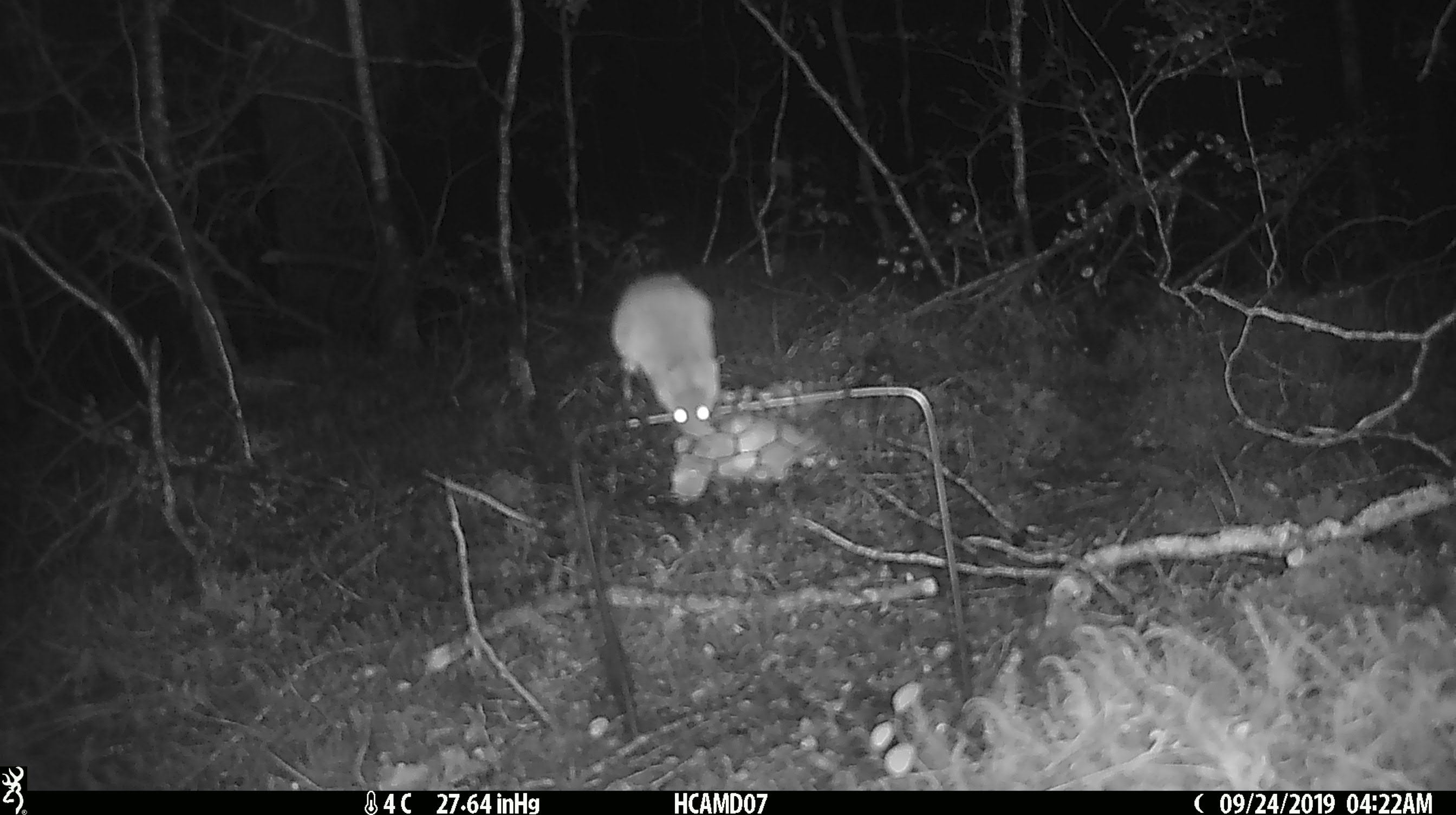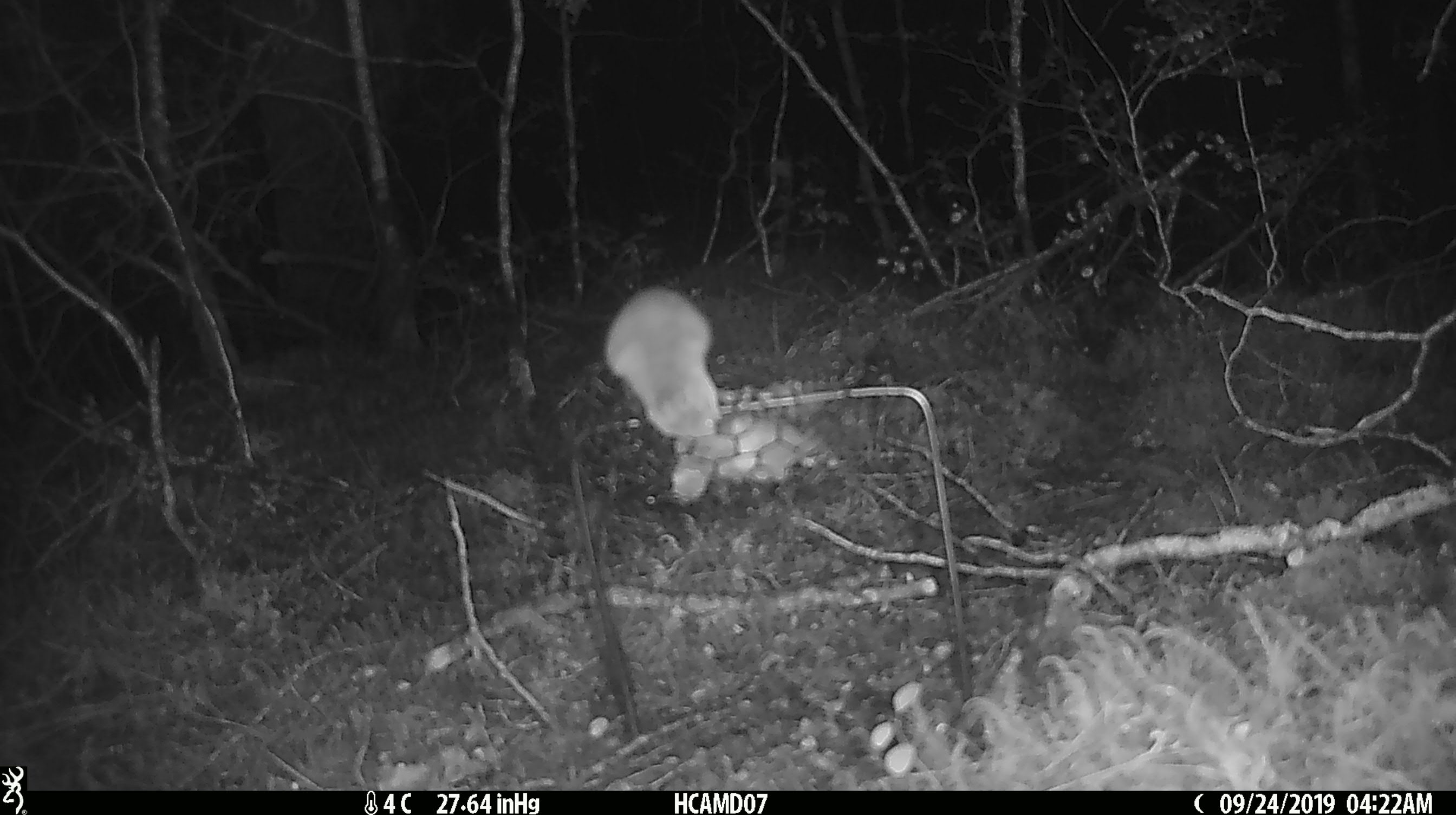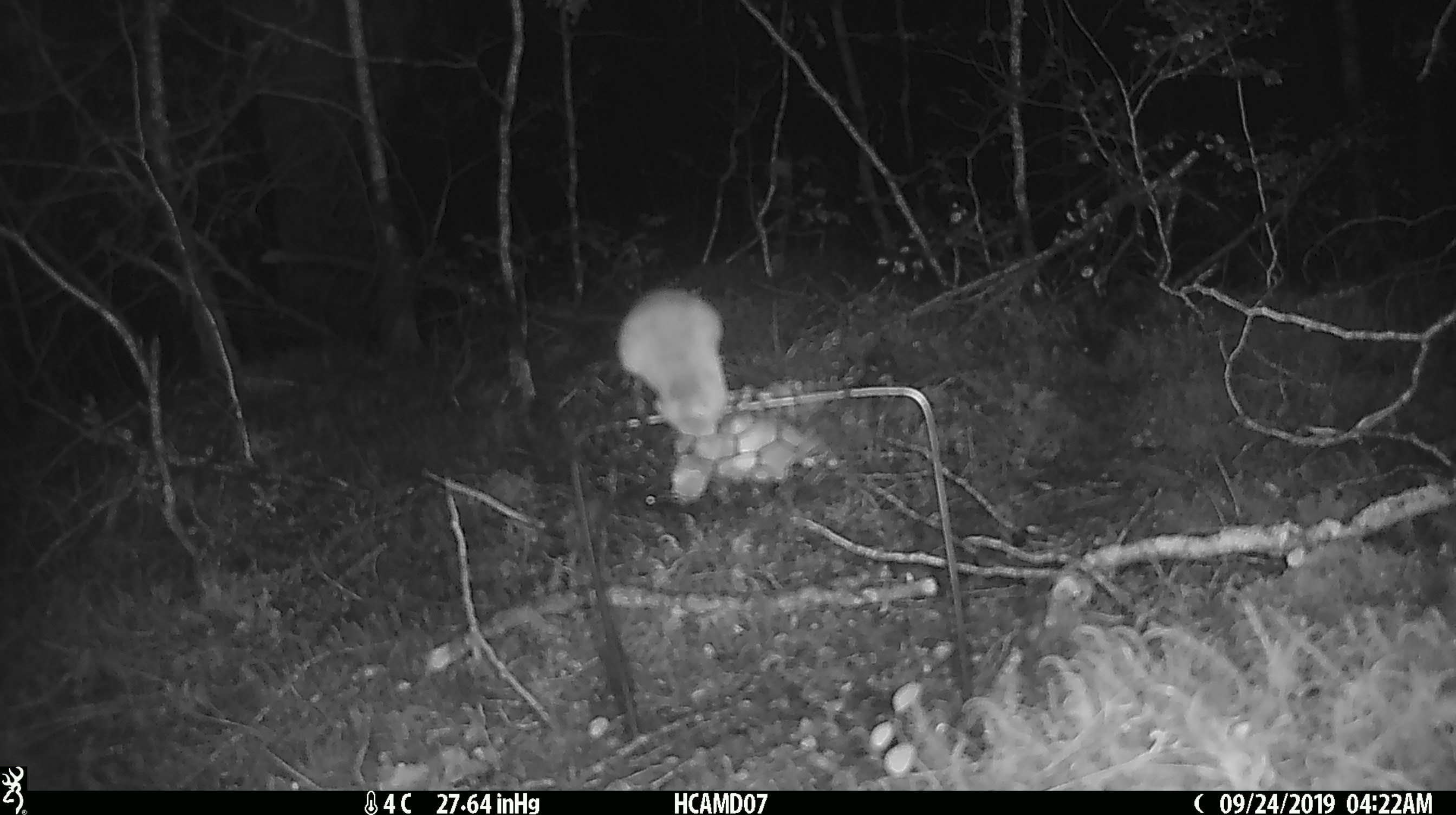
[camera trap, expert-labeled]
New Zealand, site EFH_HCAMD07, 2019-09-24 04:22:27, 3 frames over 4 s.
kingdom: Animalia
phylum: Chordata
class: Mammalia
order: Rodentia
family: Muridae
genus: Mus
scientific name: Mus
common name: mouse